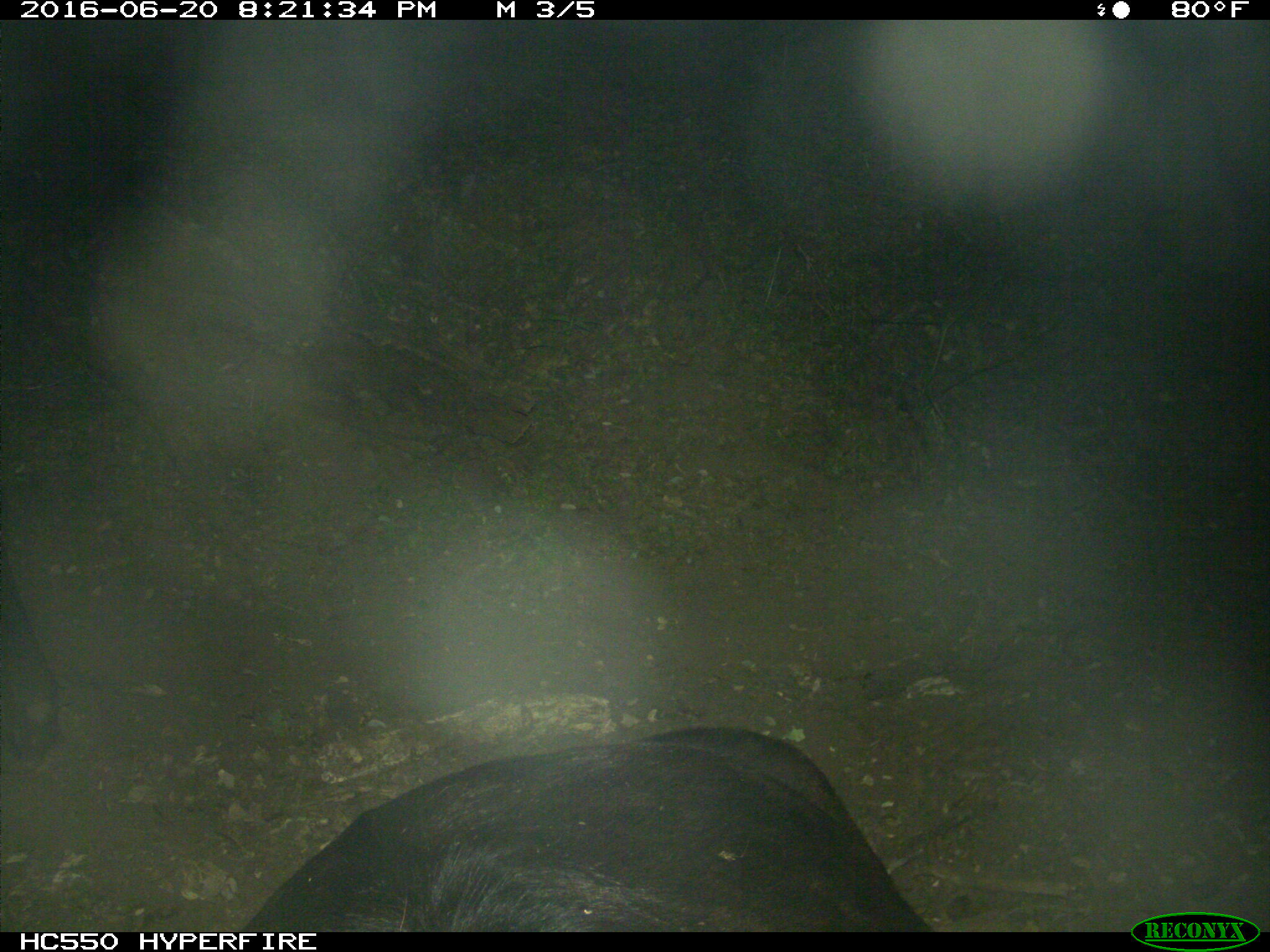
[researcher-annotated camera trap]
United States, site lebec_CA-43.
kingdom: Animalia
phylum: Chordata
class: Mammalia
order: Artiodactyla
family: Bovidae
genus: Bos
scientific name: Bos taurus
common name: domestic cow